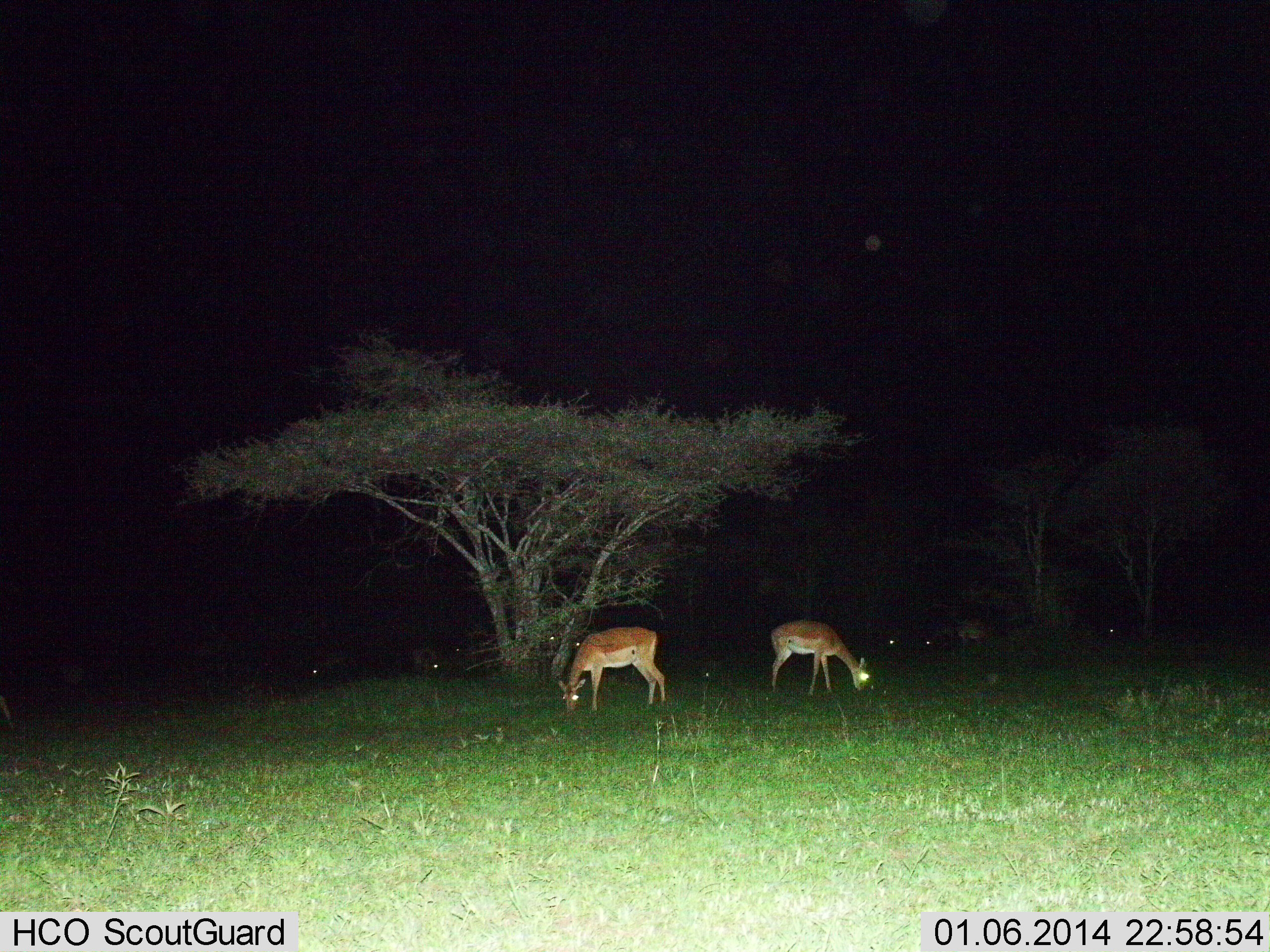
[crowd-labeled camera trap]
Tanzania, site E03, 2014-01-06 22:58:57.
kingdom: Animalia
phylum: Chordata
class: Mammalia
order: Artiodactyla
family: Bovidae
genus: Aepyceros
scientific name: Aepyceros melampus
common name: impala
Impala (Aepyceros melampus), count 3. Behavior (volunteer vote fractions): standing 9%, resting 0%, moving 0%, interacting 0%. Young present (vote fraction): 0%. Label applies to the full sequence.